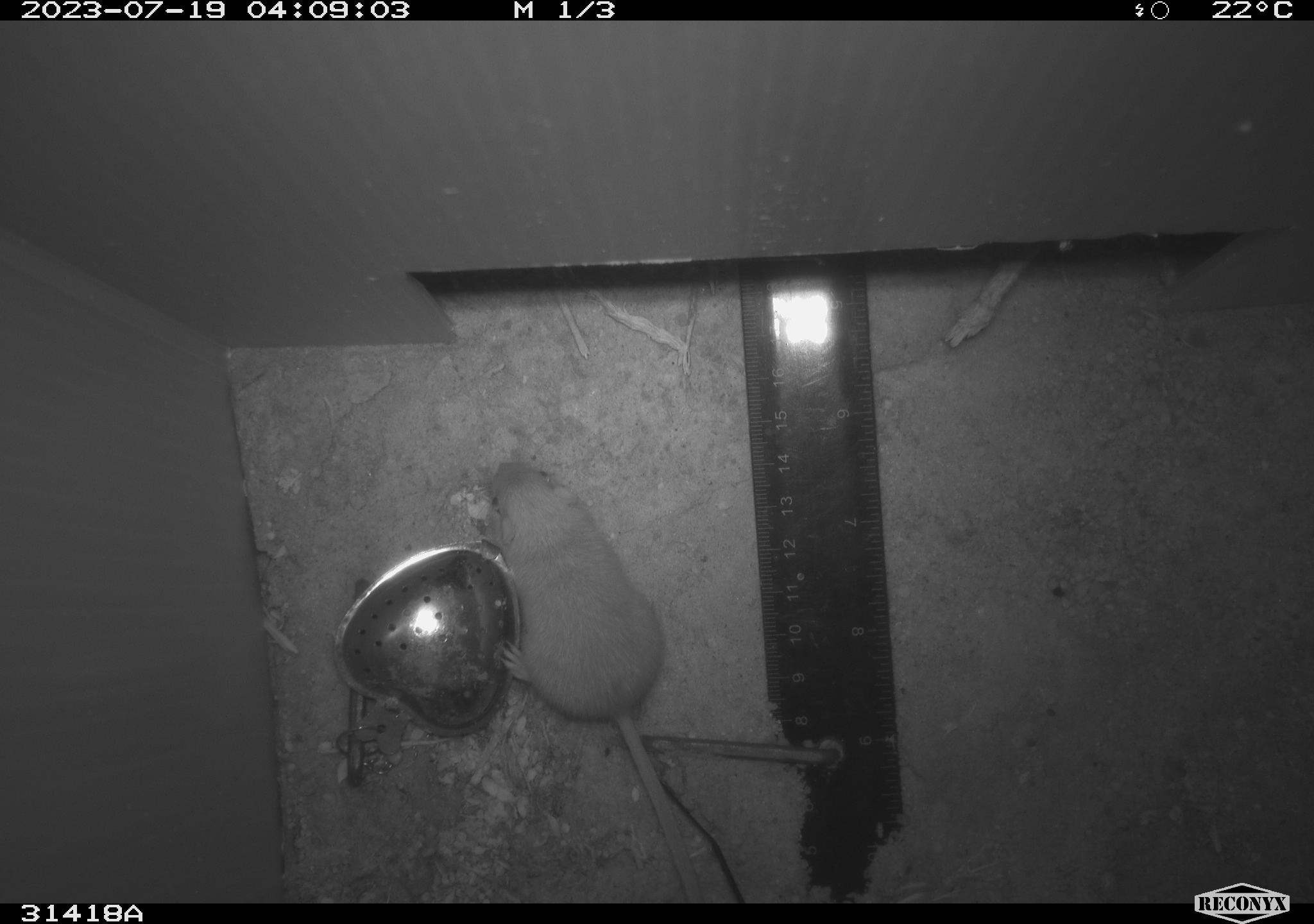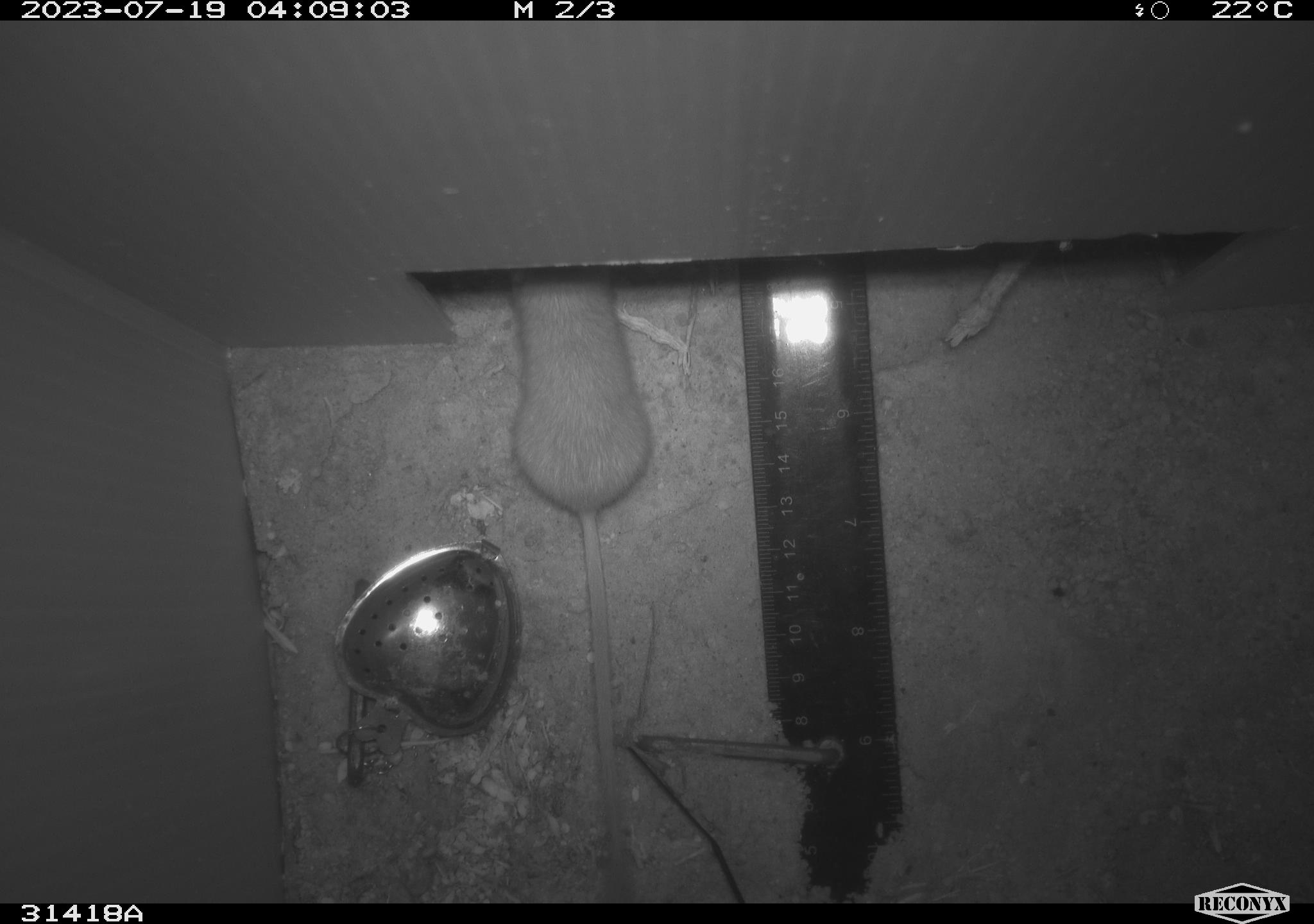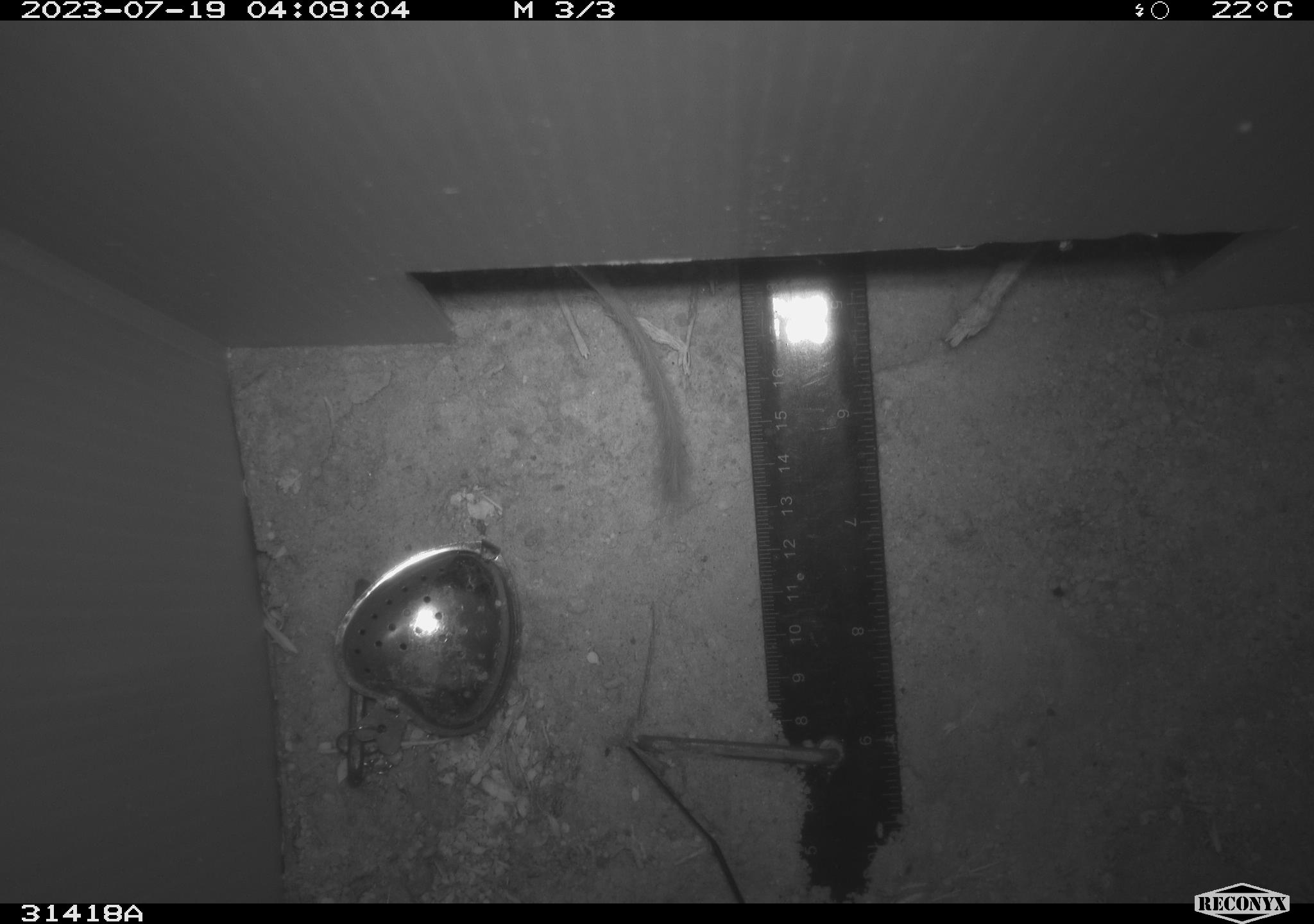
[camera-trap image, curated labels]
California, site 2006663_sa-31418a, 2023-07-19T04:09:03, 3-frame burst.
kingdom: Animalia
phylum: Chordata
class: Mammalia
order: Rodentia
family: Heteromyidae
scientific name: Heteromyidae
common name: kangaroo rats and pocket mice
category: heteromyidae family